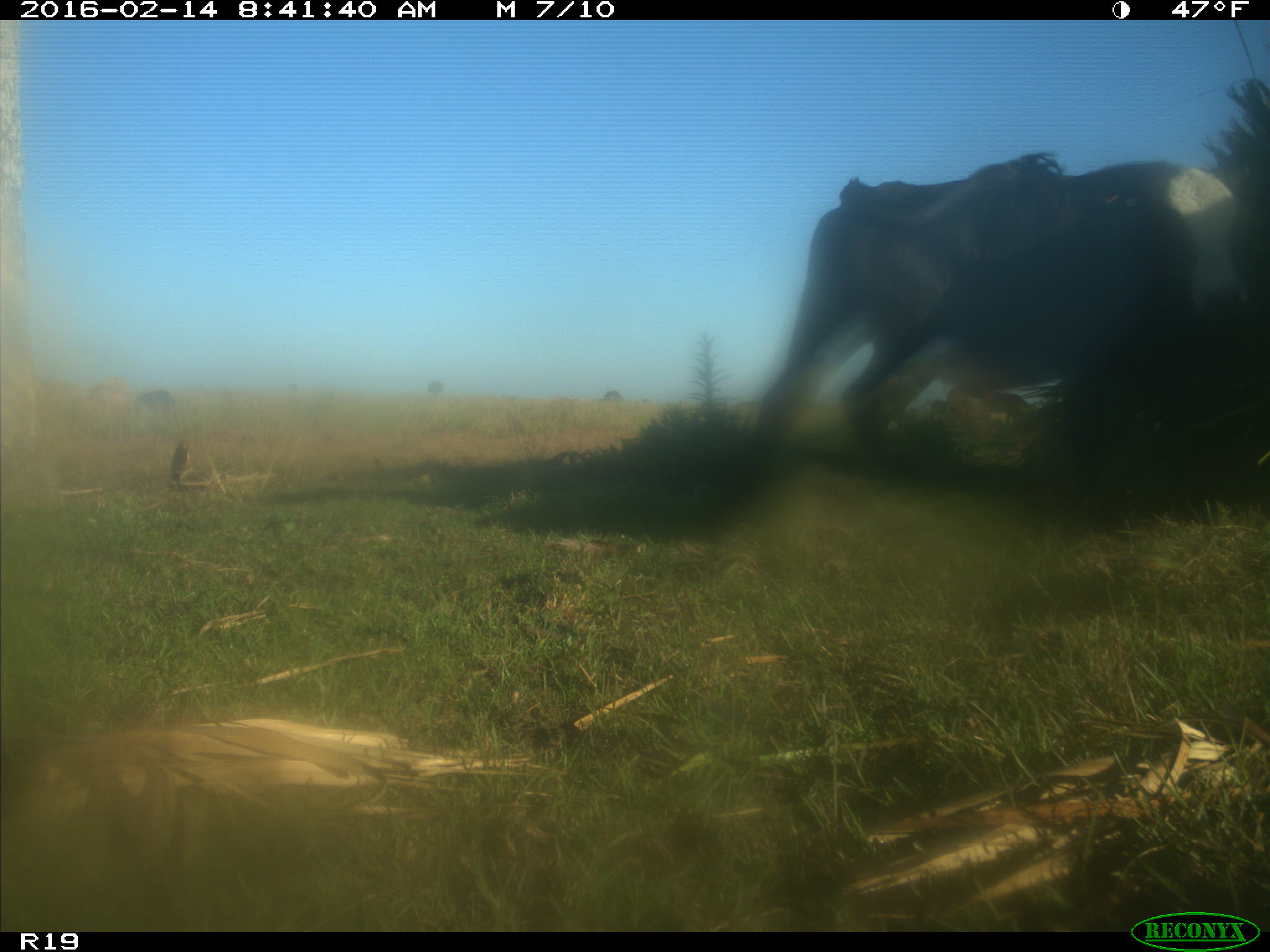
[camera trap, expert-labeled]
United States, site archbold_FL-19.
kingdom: Animalia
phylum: Chordata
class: Mammalia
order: Artiodactyla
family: Bovidae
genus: Bos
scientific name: Bos taurus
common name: domestic cow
Bos taurus (domestic cow).